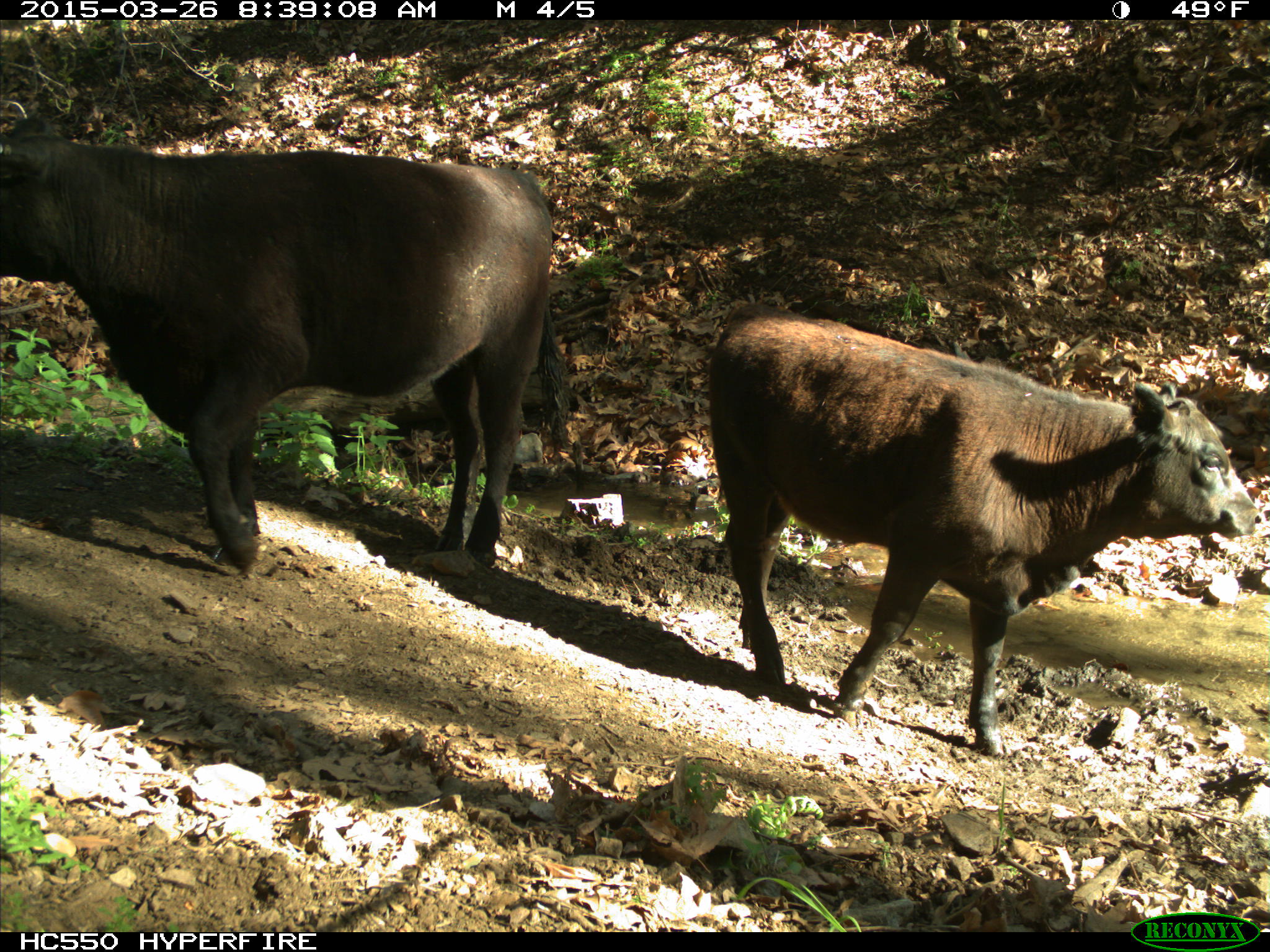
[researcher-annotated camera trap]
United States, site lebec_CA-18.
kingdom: Animalia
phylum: Chordata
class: Mammalia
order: Artiodactyla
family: Bovidae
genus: Bos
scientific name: Bos taurus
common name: domestic cow